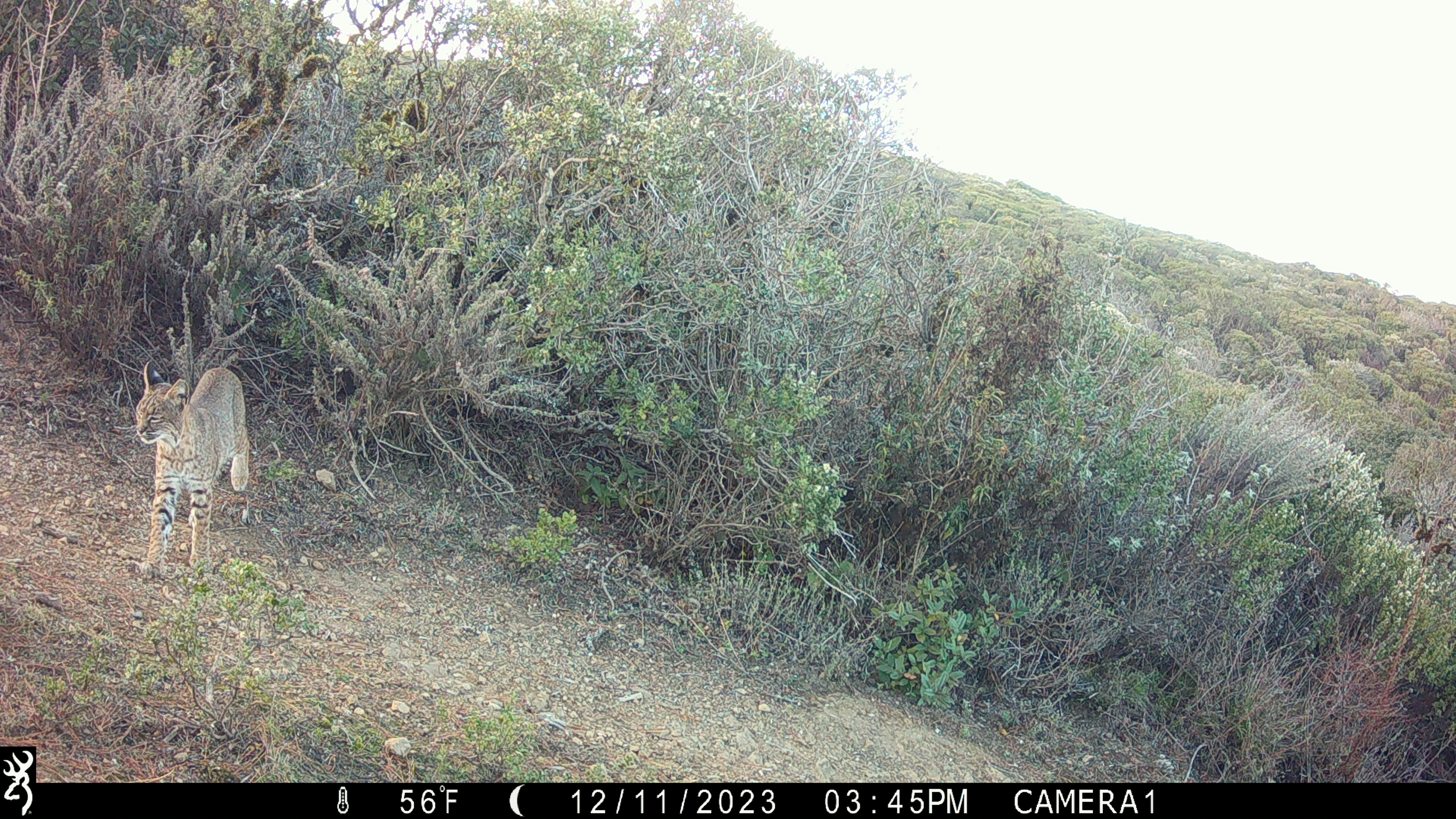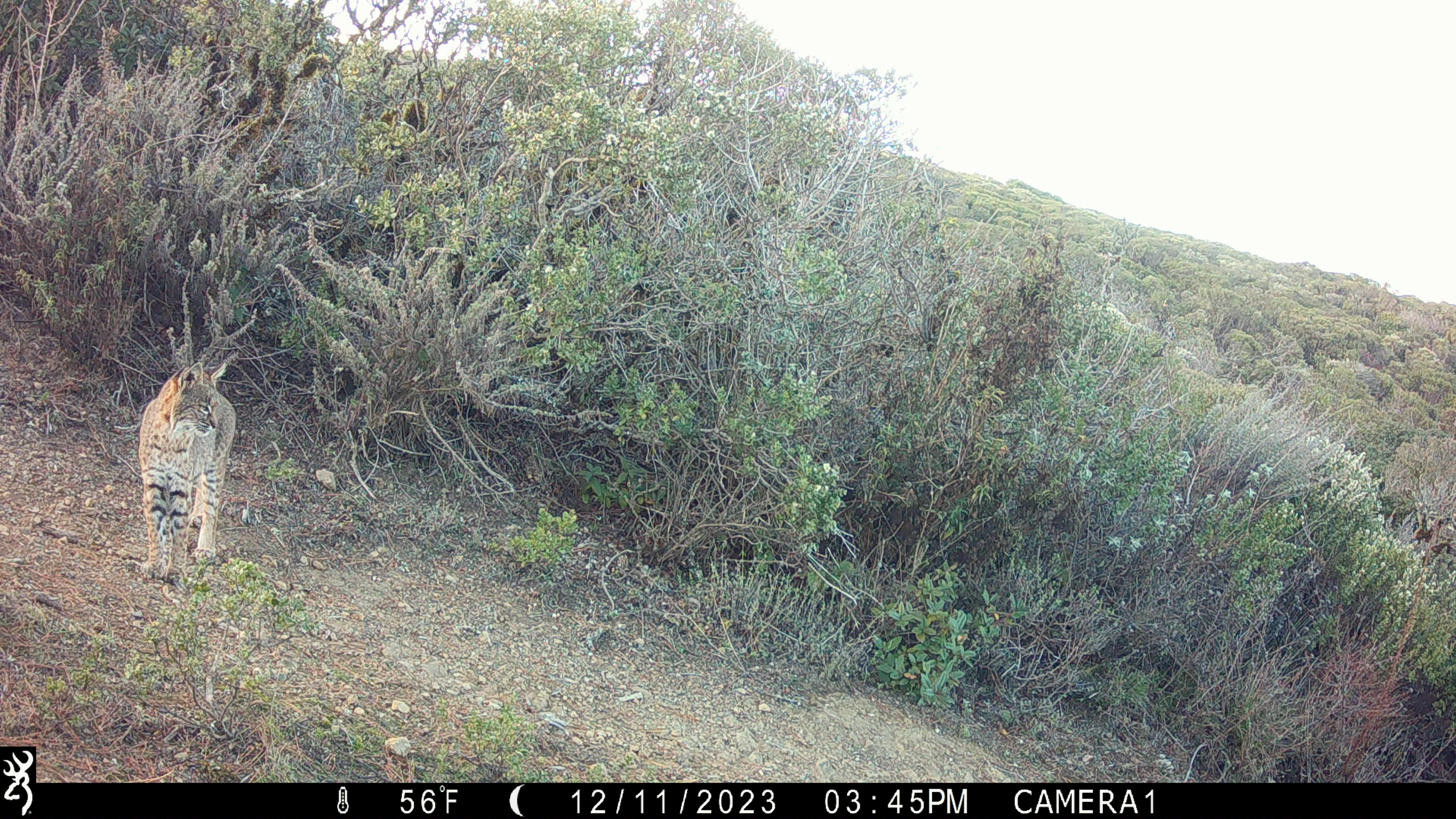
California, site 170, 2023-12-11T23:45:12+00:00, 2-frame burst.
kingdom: Animalia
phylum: Chordata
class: Mammalia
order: Carnivora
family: Felidae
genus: Lynx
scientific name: Lynx rufus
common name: bobcat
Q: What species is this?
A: Bobcat (Lynx rufus).